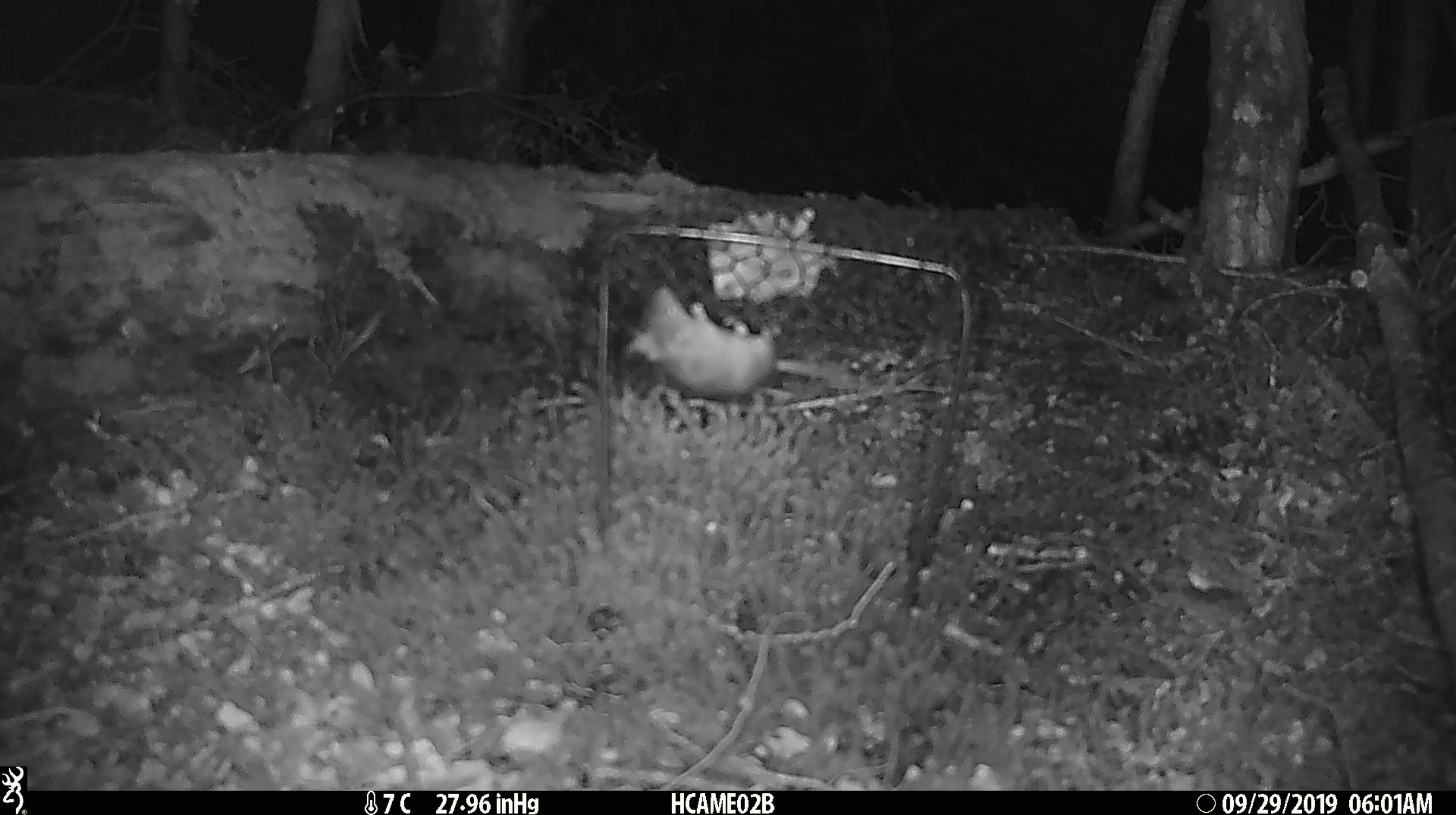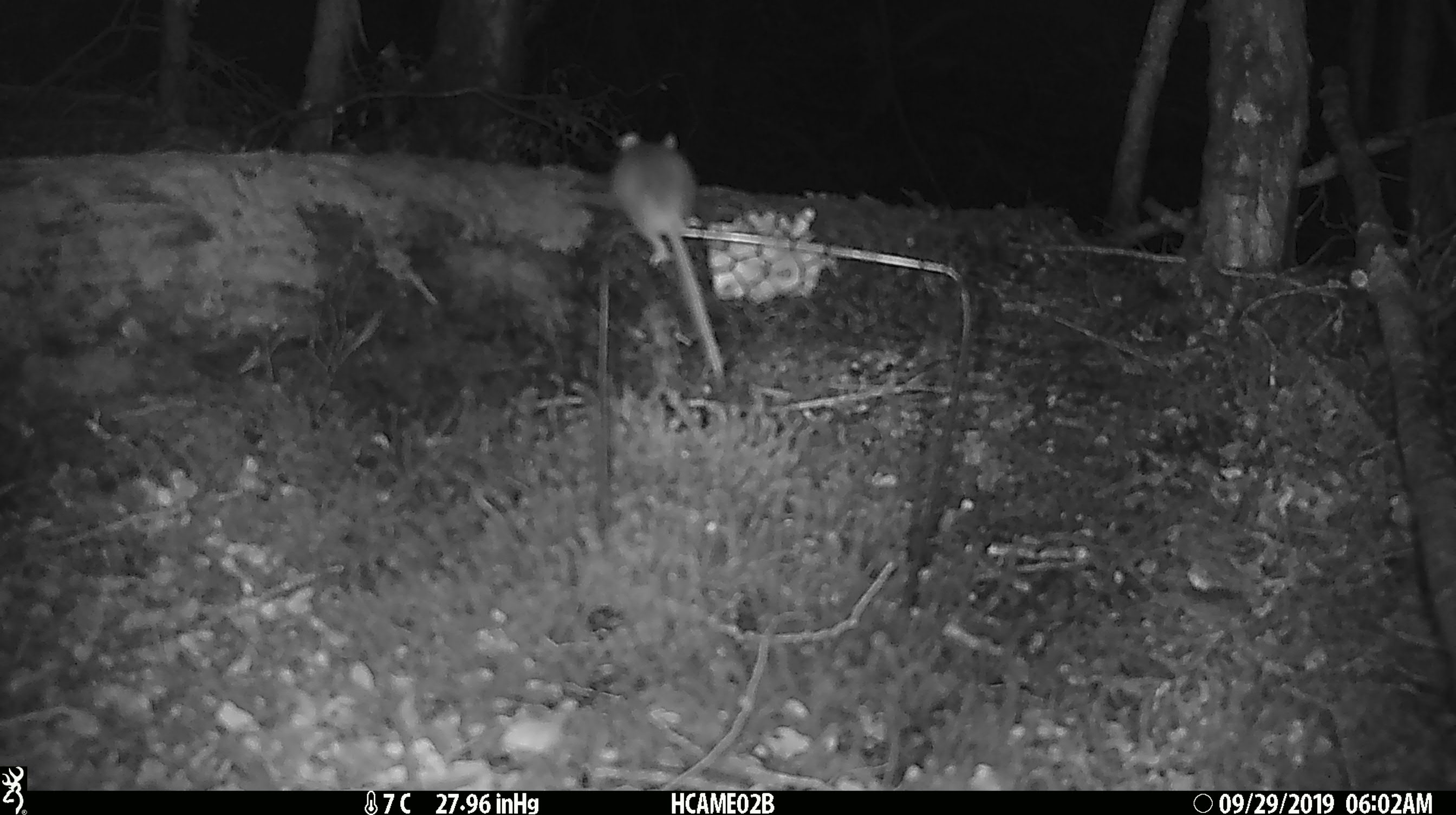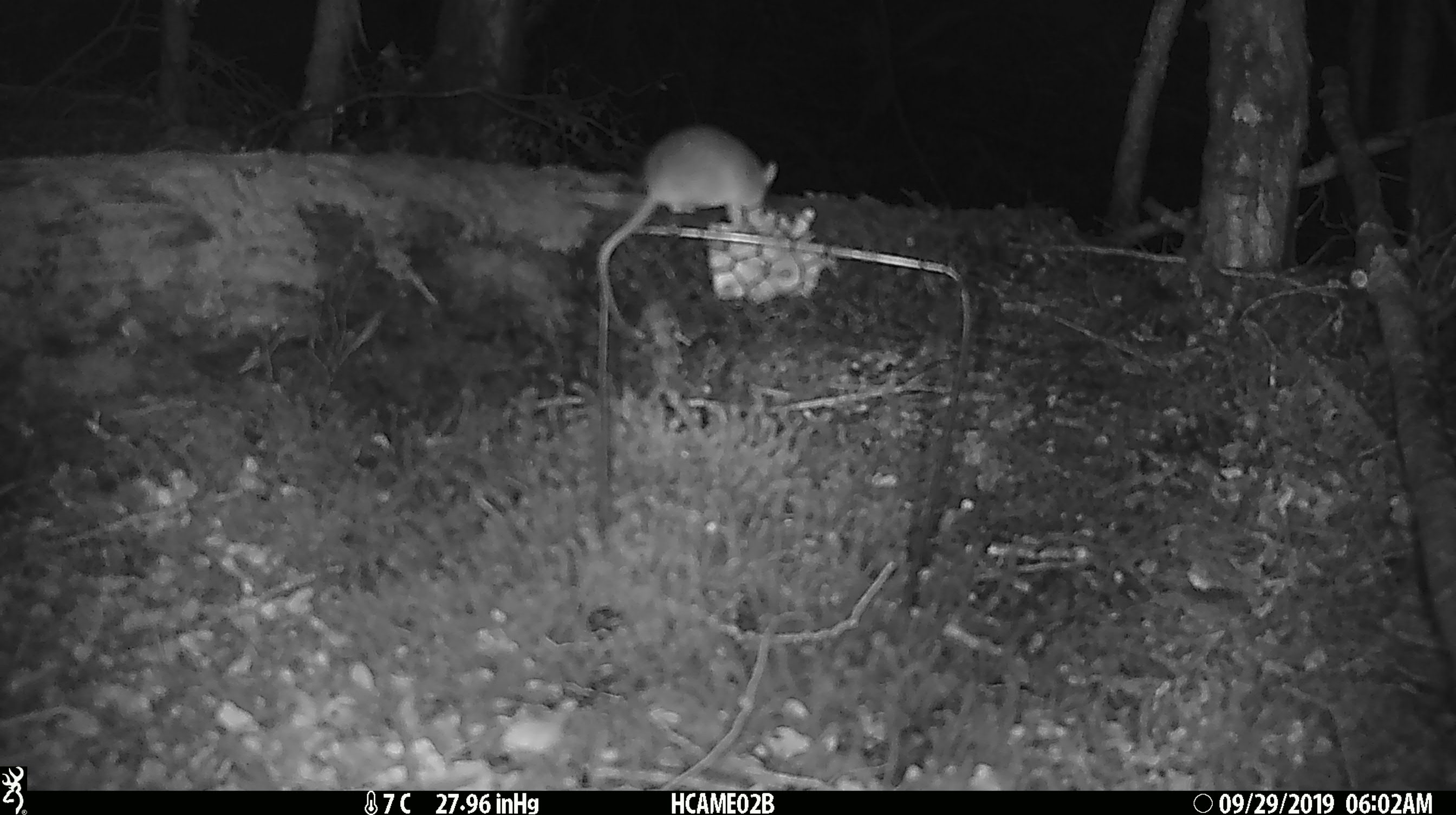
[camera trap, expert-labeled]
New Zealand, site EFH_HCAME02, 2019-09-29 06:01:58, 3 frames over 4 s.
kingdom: Animalia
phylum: Chordata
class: Mammalia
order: Rodentia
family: Muridae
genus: Mus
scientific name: Mus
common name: mouse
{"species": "mouse (Mus)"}